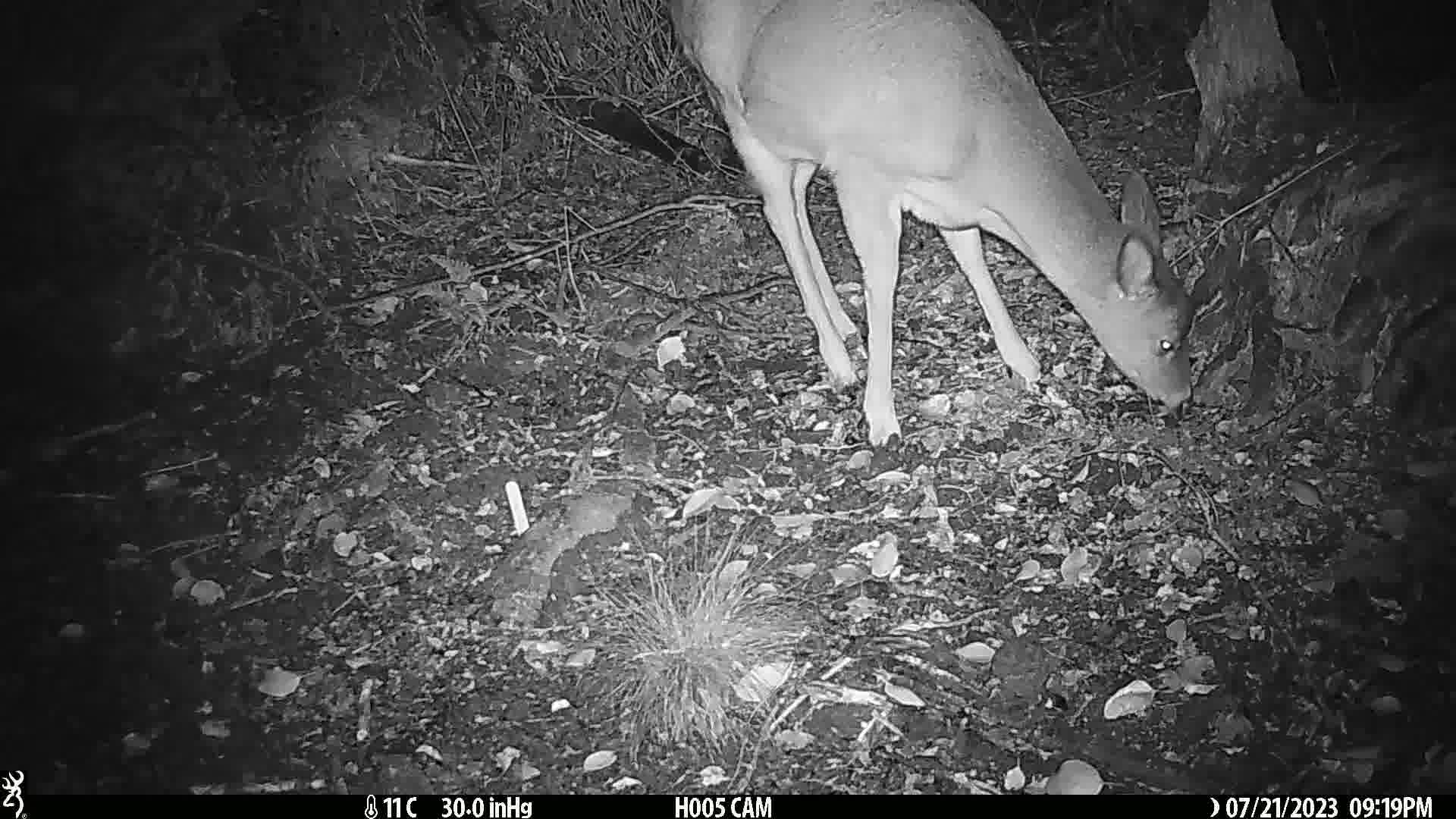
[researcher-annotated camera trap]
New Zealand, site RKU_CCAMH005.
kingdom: Animalia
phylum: Chordata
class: Mammalia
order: Artiodactyla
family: Cervidae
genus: Odocoileus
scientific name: Odocoileus virginianus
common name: white-tailed deer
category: white tailed deer